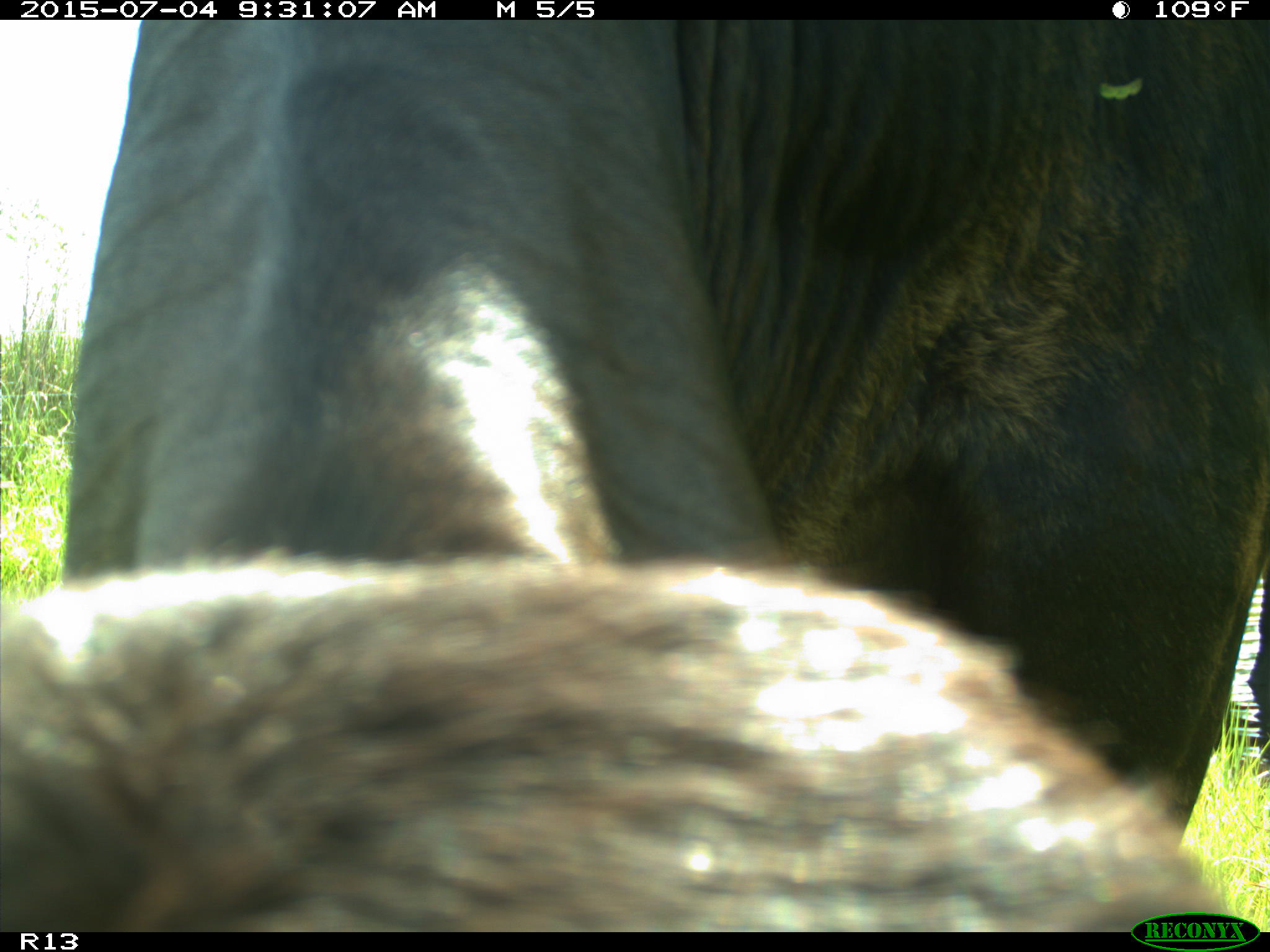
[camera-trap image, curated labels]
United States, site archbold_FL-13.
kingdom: Animalia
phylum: Chordata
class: Mammalia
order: Artiodactyla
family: Bovidae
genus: Bos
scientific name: Bos taurus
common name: domestic cow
Bos taurus (domestic cow).